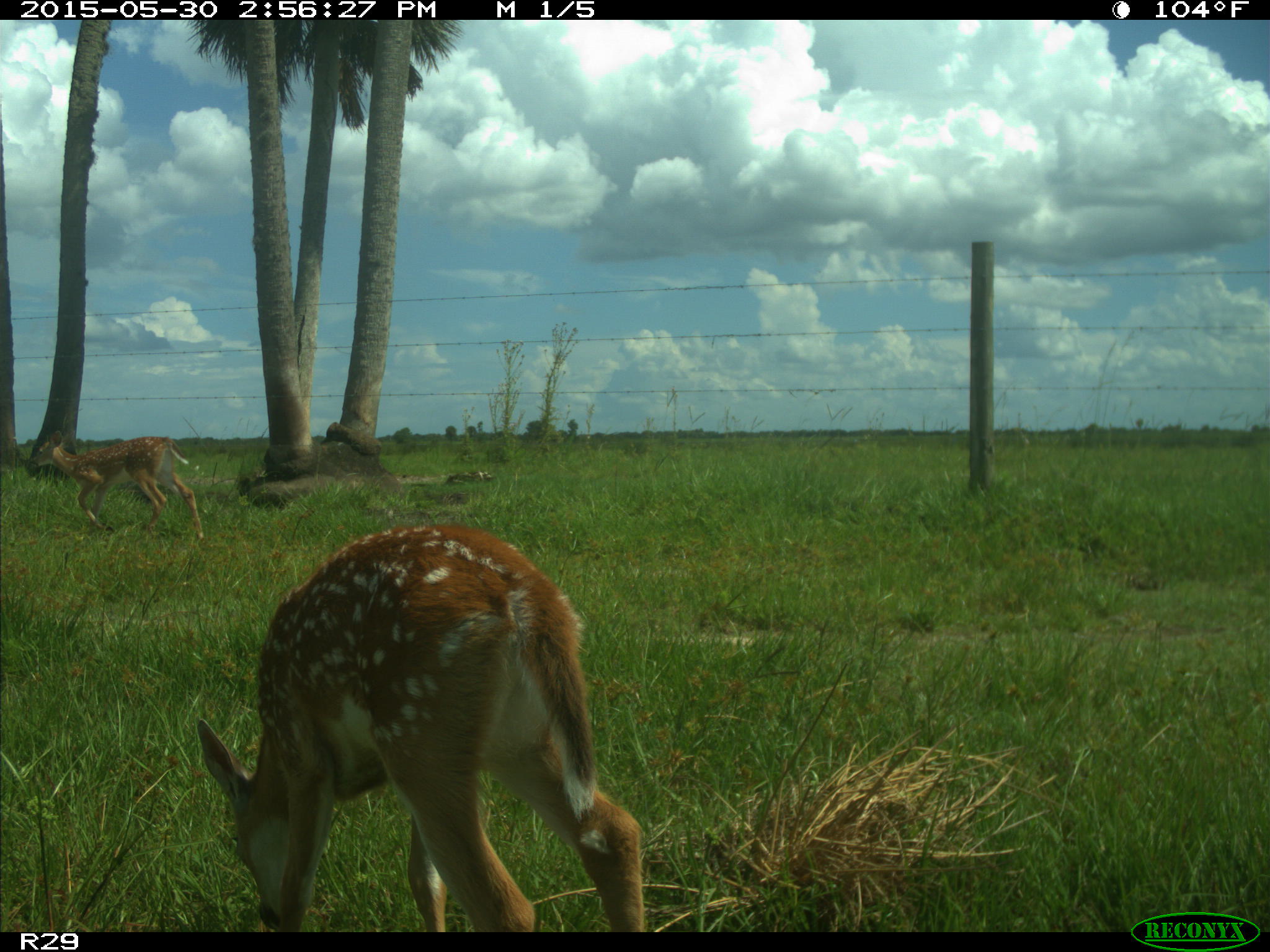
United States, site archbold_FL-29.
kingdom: Animalia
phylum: Chordata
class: Mammalia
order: Artiodactyla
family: Cervidae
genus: Odocoileus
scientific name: Odocoileus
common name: deer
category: unidentified deer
Unidentified deer (deer) (Odocoileus).